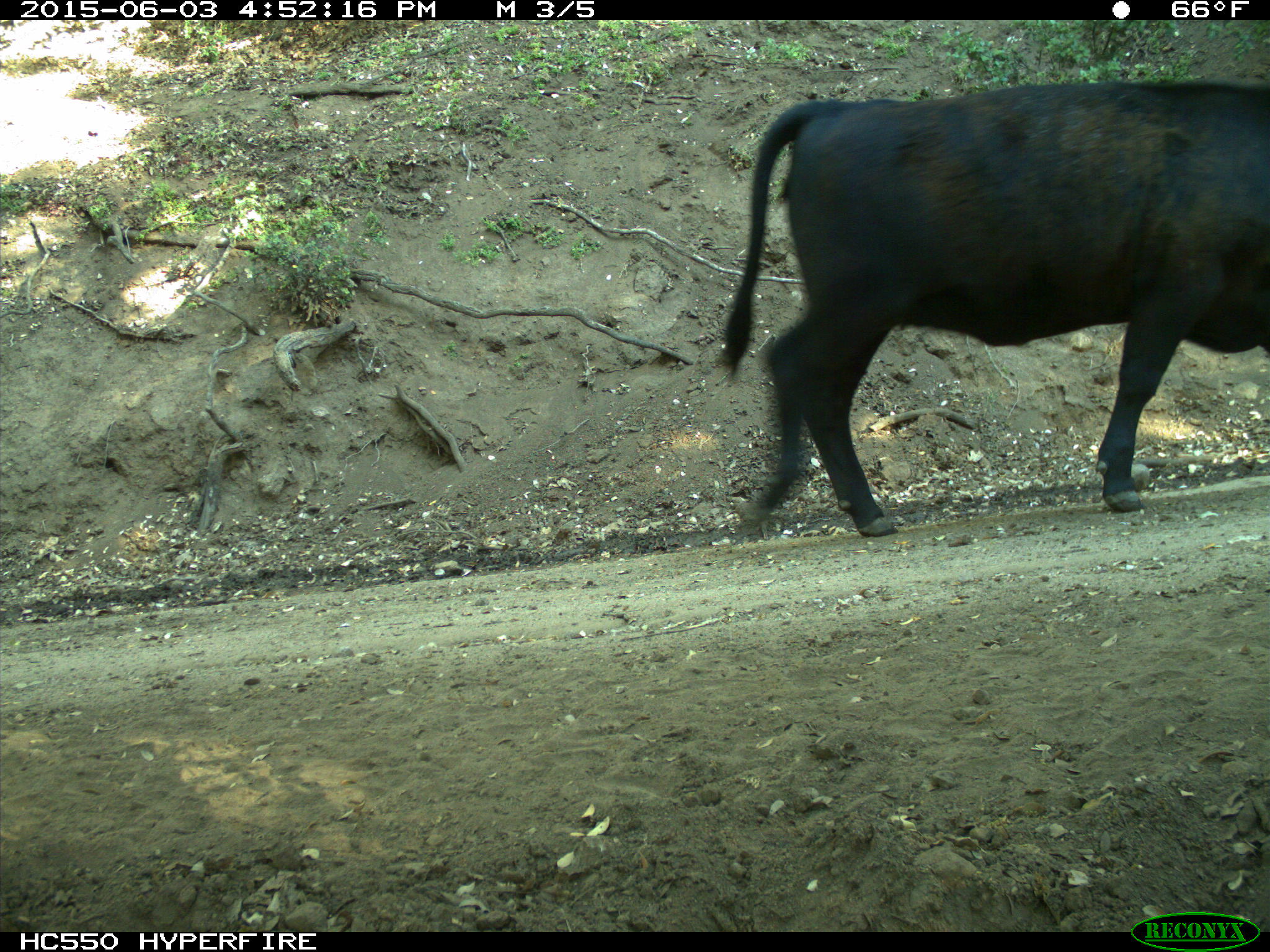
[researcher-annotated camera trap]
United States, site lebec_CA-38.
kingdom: Animalia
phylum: Chordata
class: Mammalia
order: Artiodactyla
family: Bovidae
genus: Bos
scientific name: Bos taurus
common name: domestic cow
Bos taurus (domestic cow).